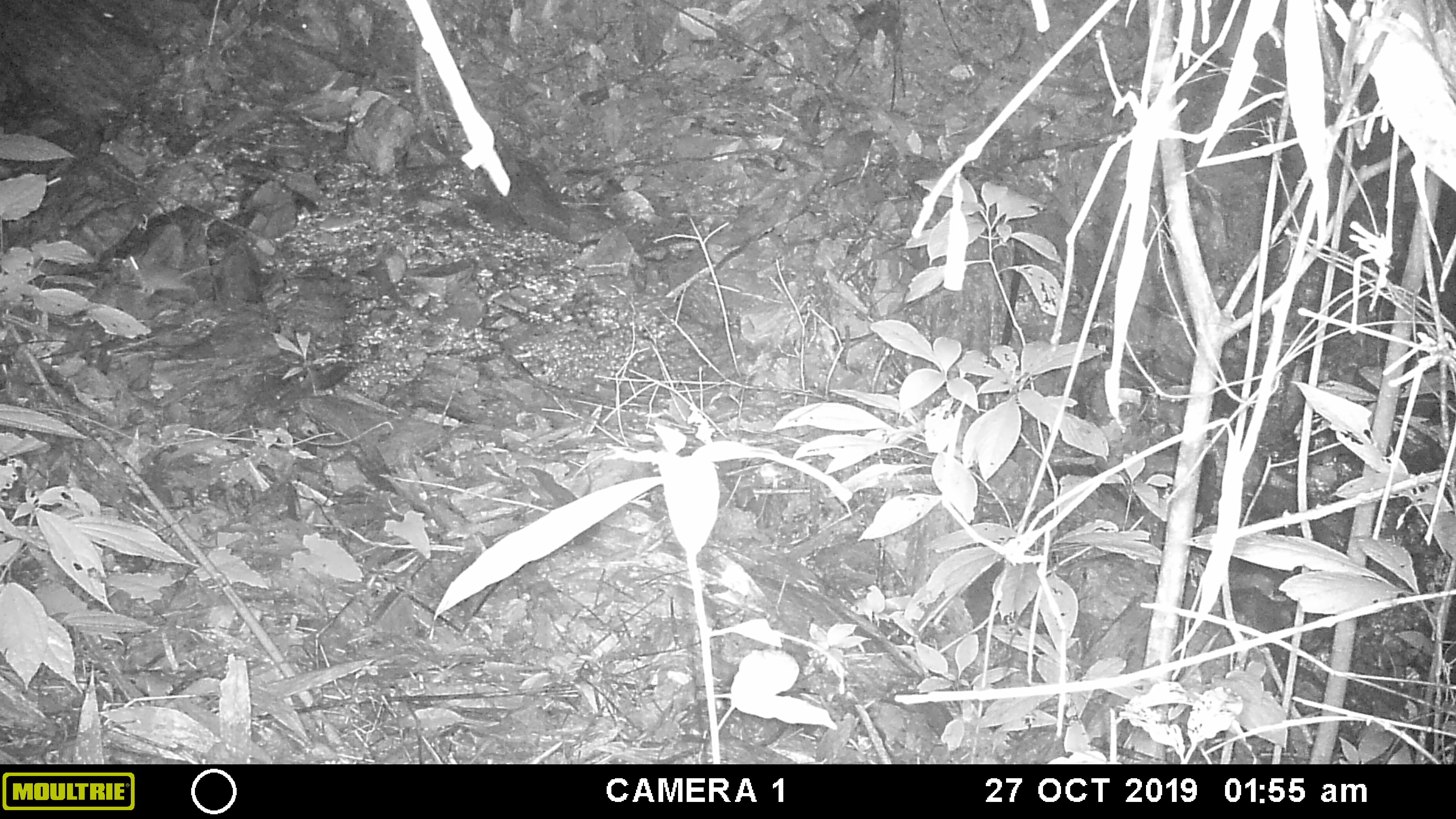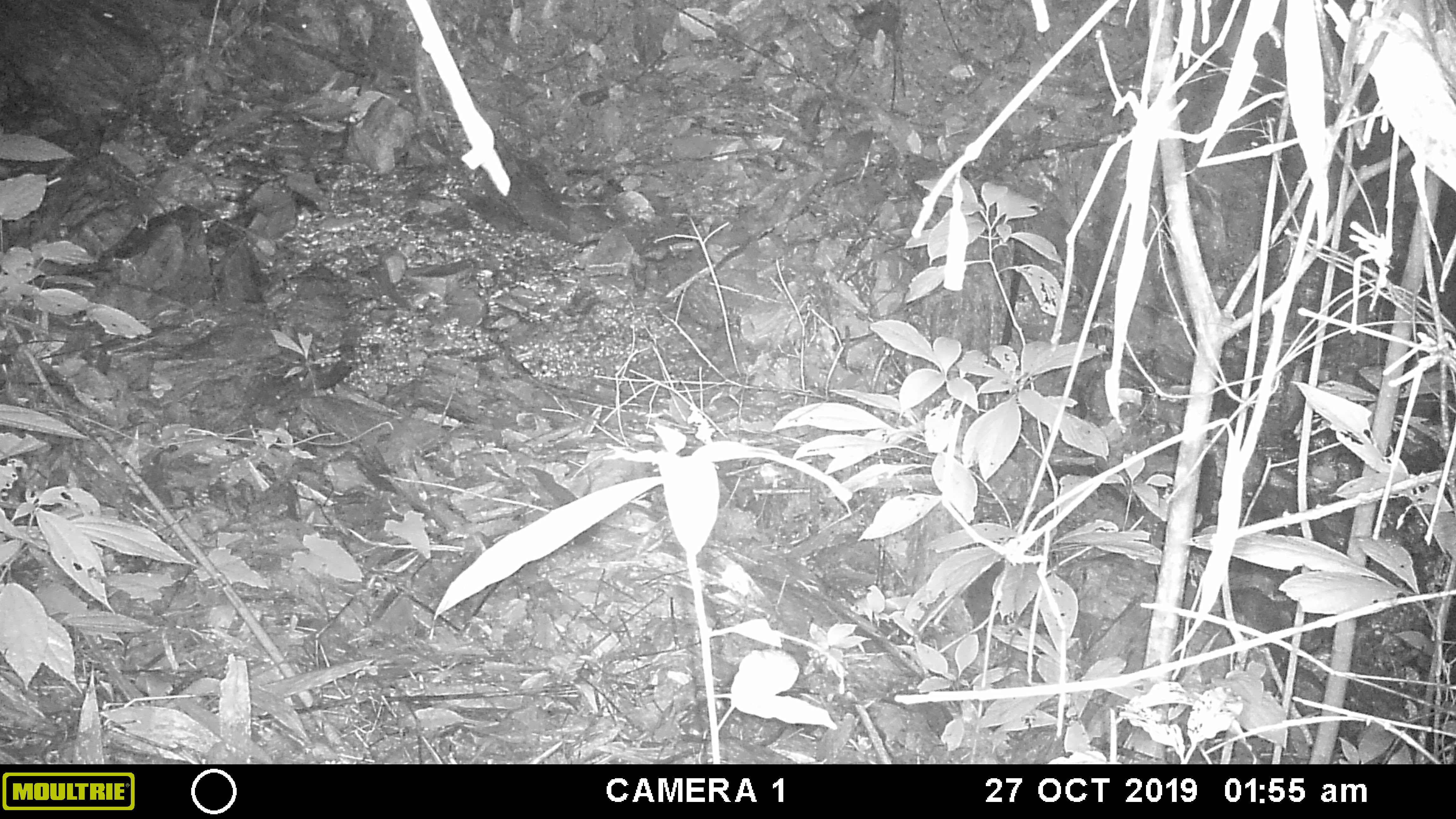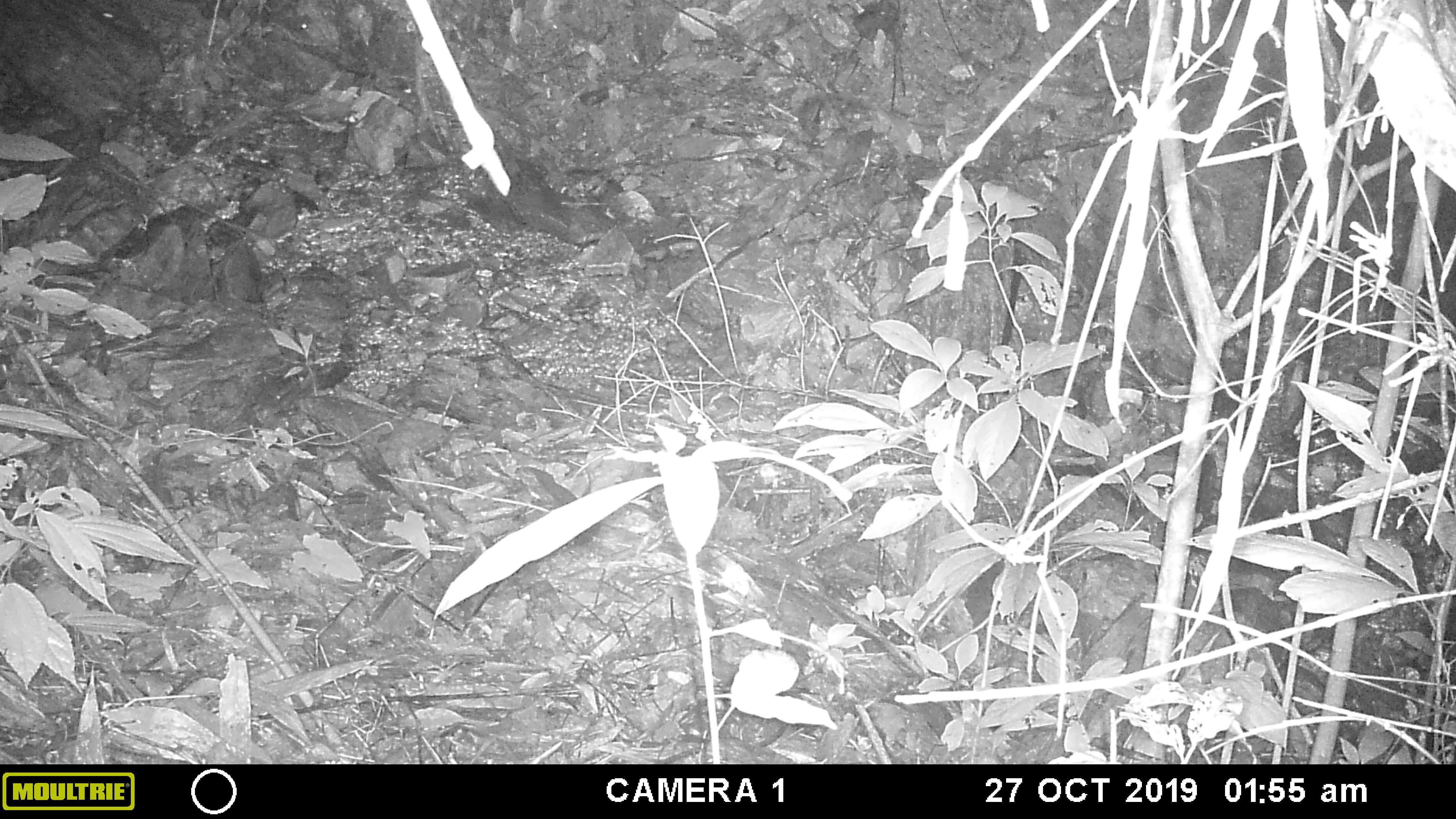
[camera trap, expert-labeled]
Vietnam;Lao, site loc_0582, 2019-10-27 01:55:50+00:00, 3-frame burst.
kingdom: Animalia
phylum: Chordata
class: Mammalia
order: Rodentia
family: Muridae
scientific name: Muridae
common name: old-world mice and rats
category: unidentified murid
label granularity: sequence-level